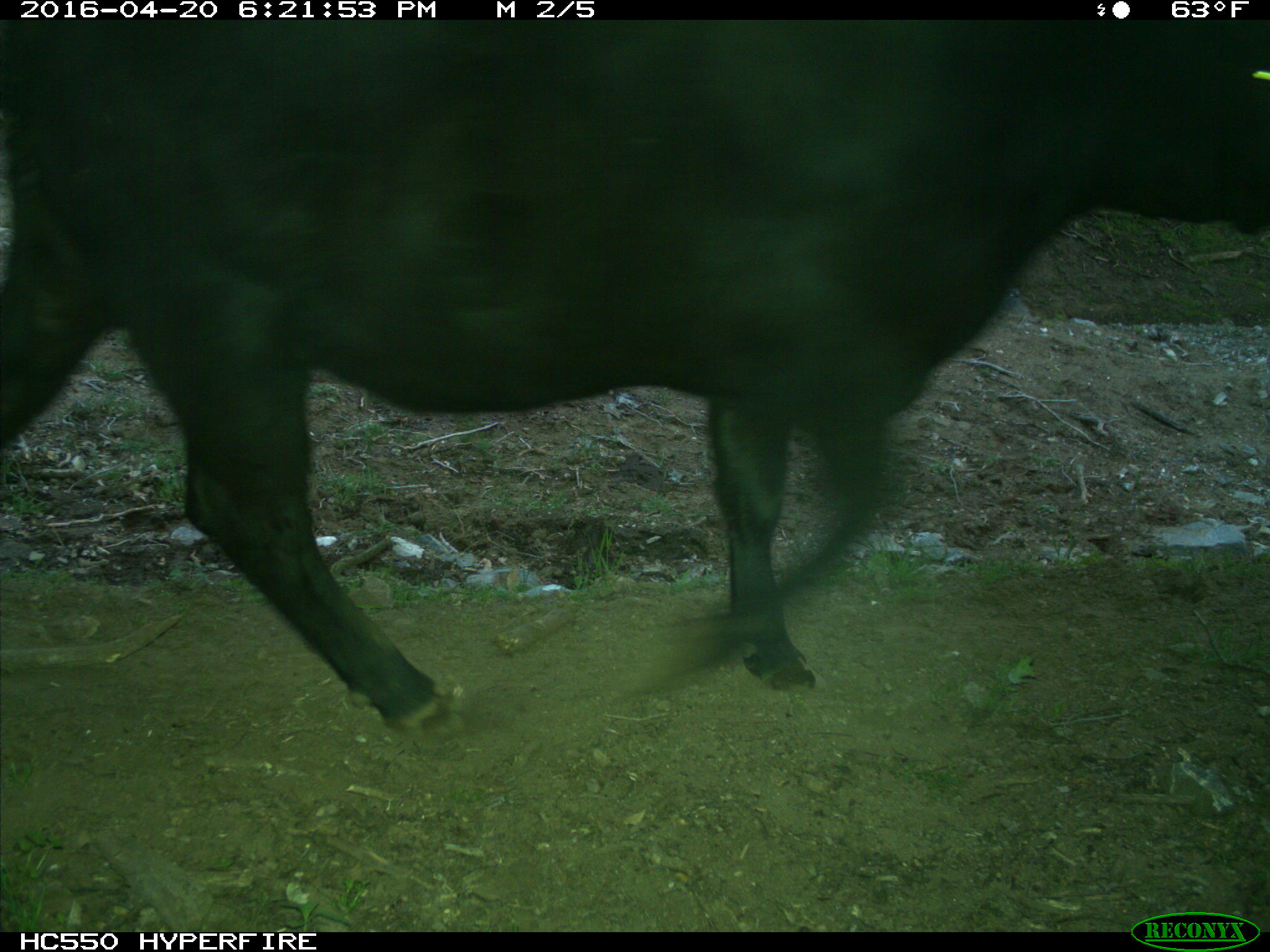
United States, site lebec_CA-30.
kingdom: Animalia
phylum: Chordata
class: Mammalia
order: Artiodactyla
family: Bovidae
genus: Bos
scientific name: Bos taurus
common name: domestic cow